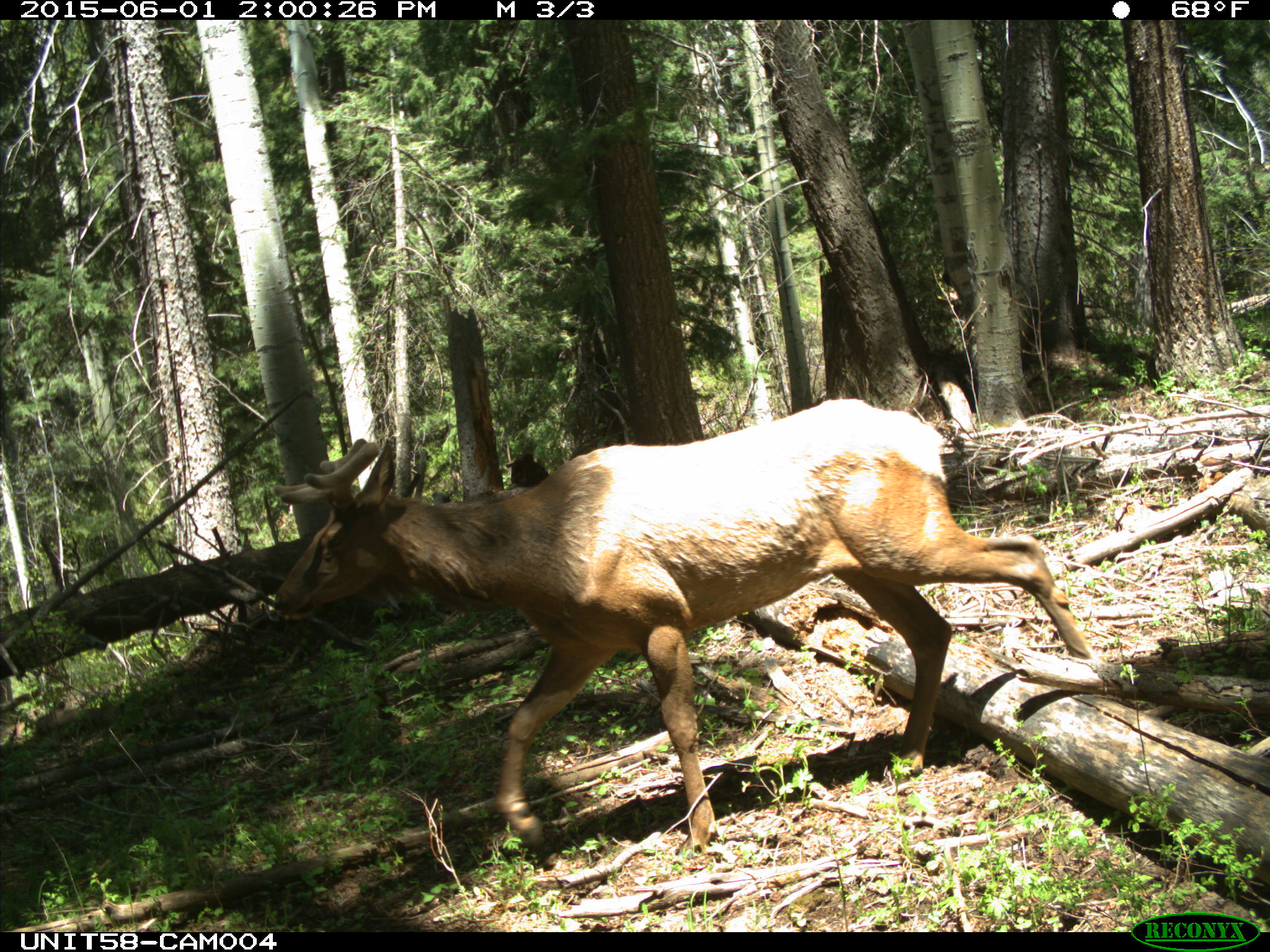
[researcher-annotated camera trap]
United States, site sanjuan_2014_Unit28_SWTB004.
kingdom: Animalia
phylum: Chordata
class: Mammalia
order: Artiodactyla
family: Cervidae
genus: Cervus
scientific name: Cervus elaphus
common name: red deer